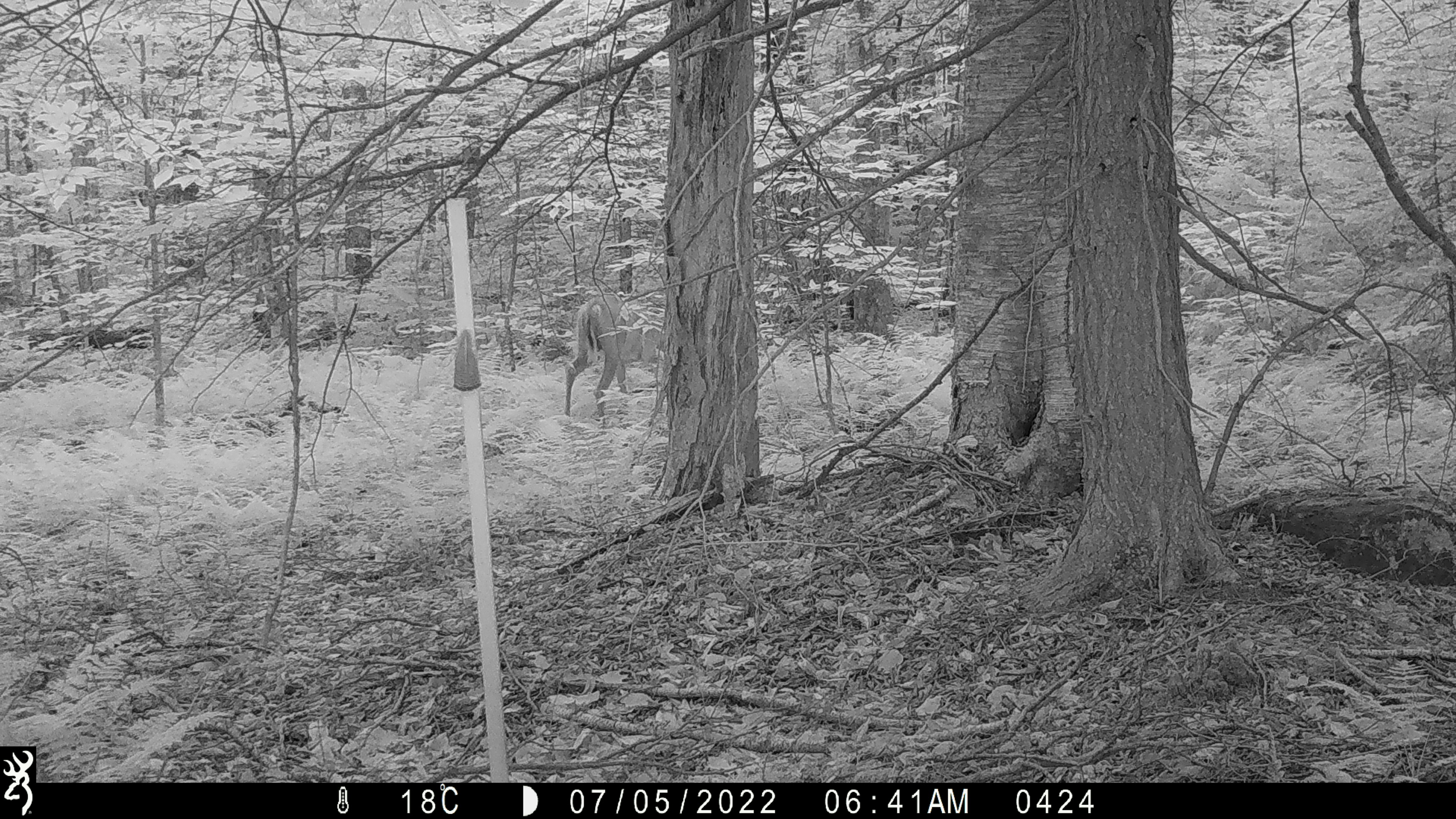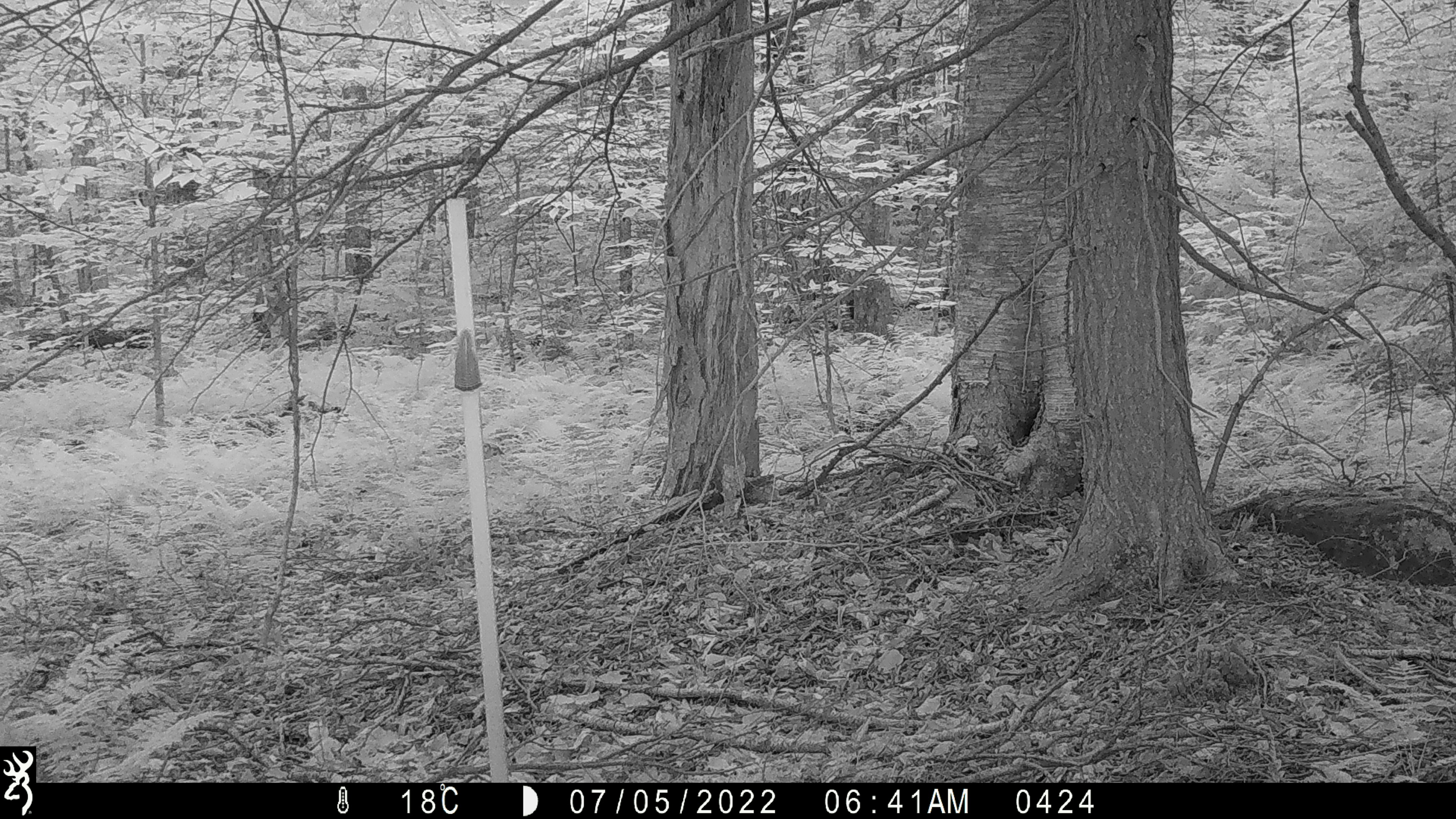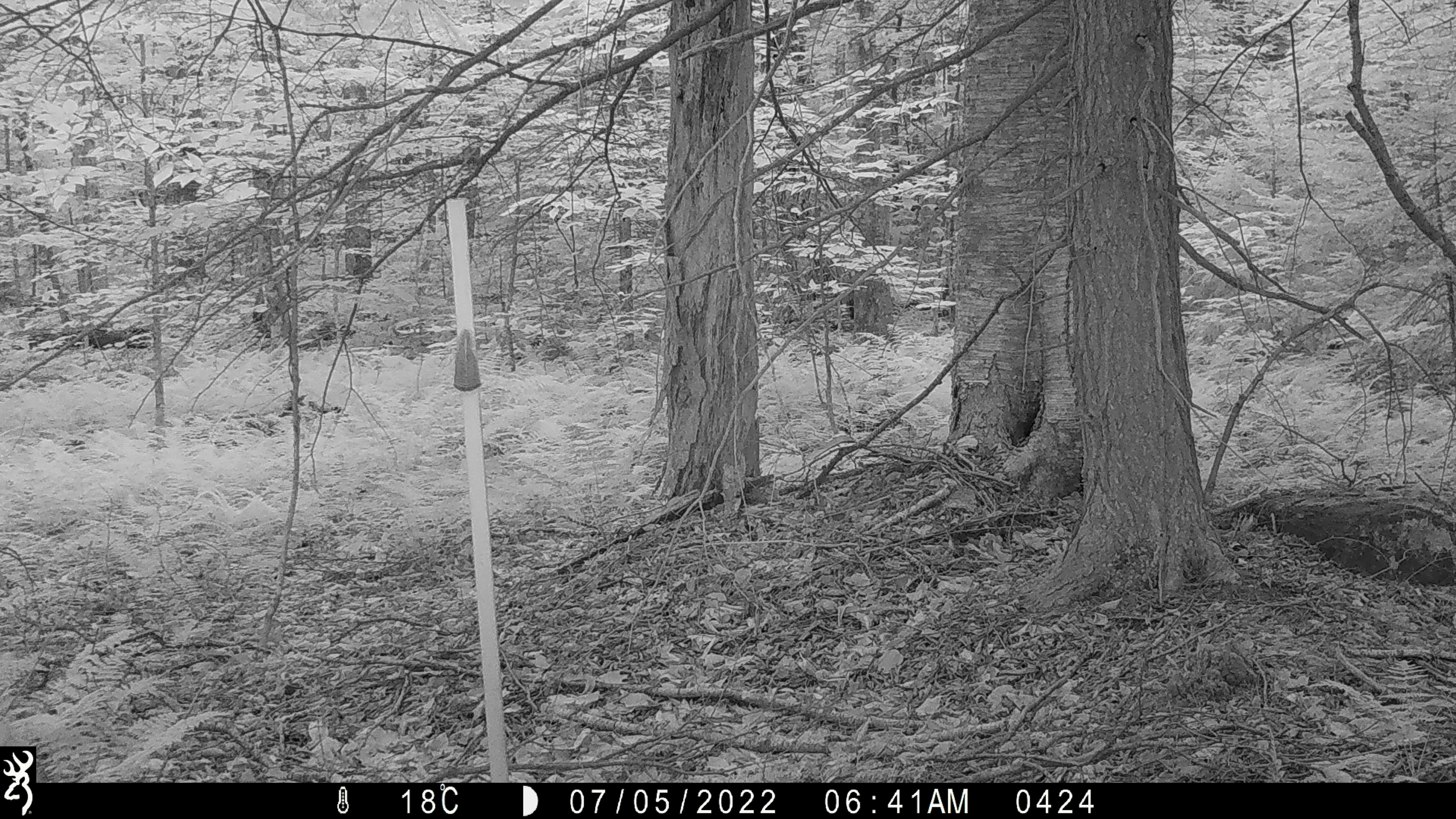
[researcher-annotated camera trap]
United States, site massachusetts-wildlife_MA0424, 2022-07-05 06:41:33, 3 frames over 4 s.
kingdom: Animalia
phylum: Chordata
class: Mammalia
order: Artiodactyla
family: Cervidae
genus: Odocoileus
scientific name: Odocoileus virginianus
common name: white-tailed deer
White-tailed deer (Odocoileus virginianus).